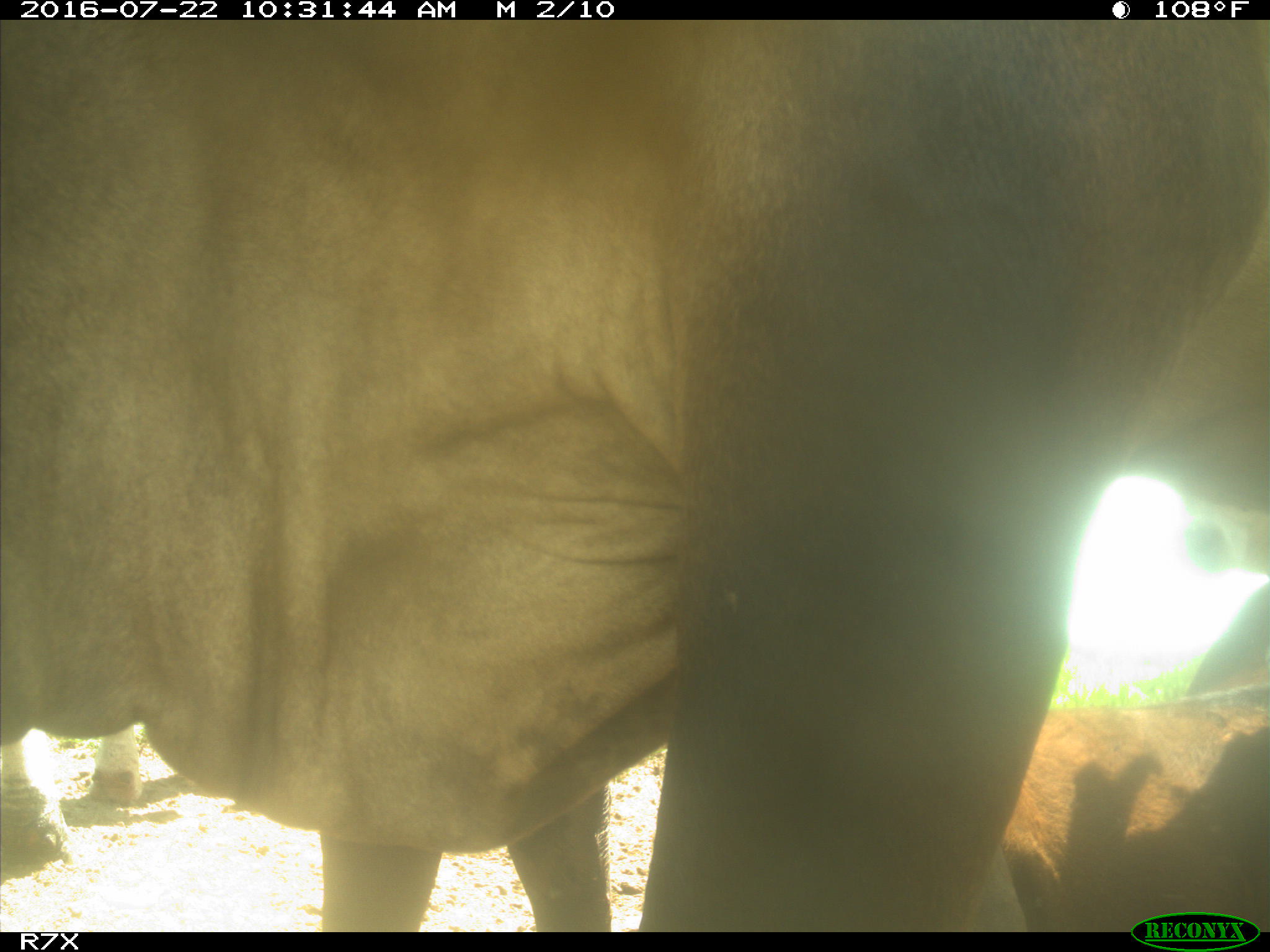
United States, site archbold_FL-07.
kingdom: Animalia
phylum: Chordata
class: Mammalia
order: Artiodactyla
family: Bovidae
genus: Bos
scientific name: Bos taurus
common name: domestic cow